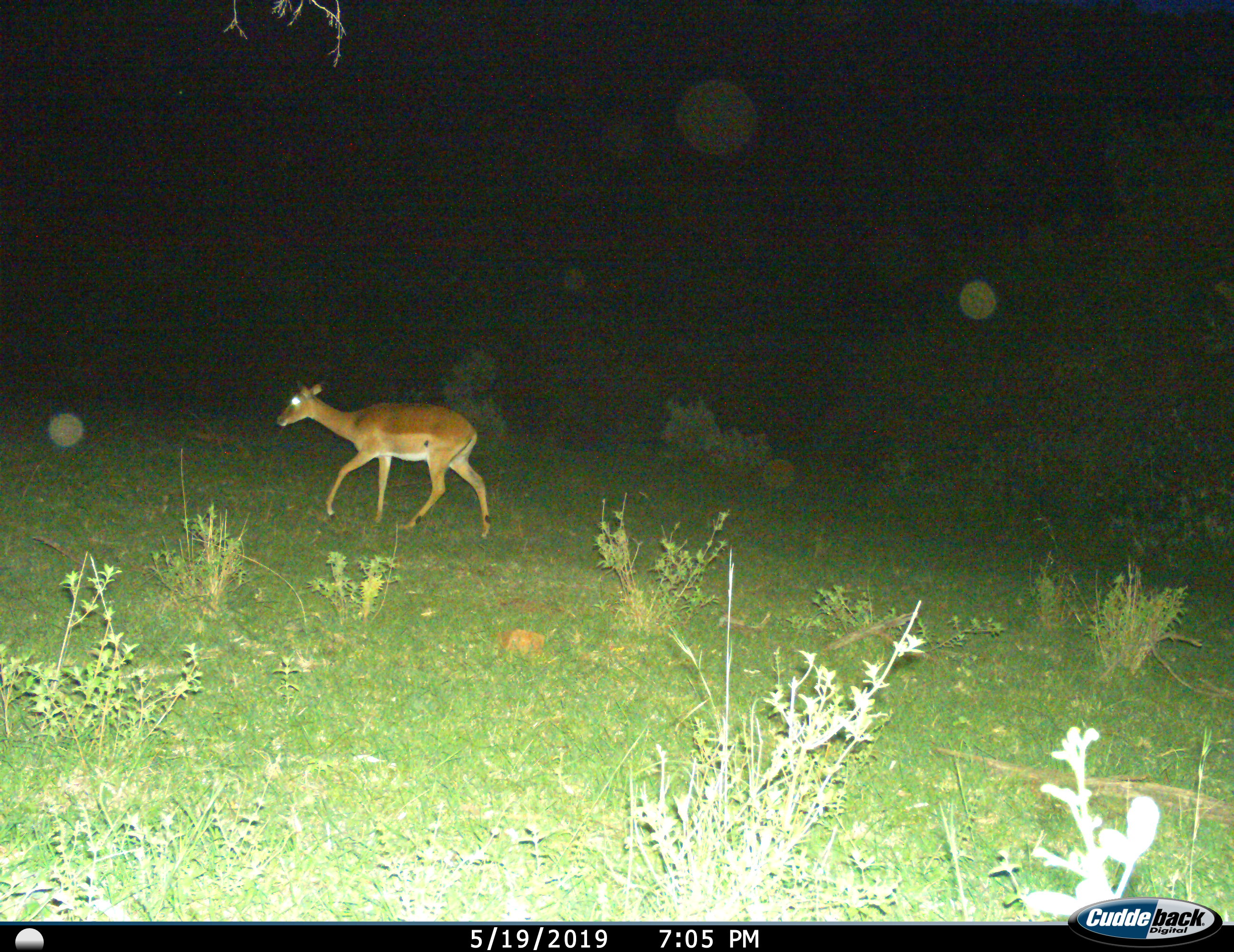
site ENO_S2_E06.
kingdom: Animalia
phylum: Chordata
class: Mammalia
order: Artiodactyla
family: Bovidae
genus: Aepyceros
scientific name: Aepyceros melampus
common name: impala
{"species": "impala (Aepyceros melampus)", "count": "1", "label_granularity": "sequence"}